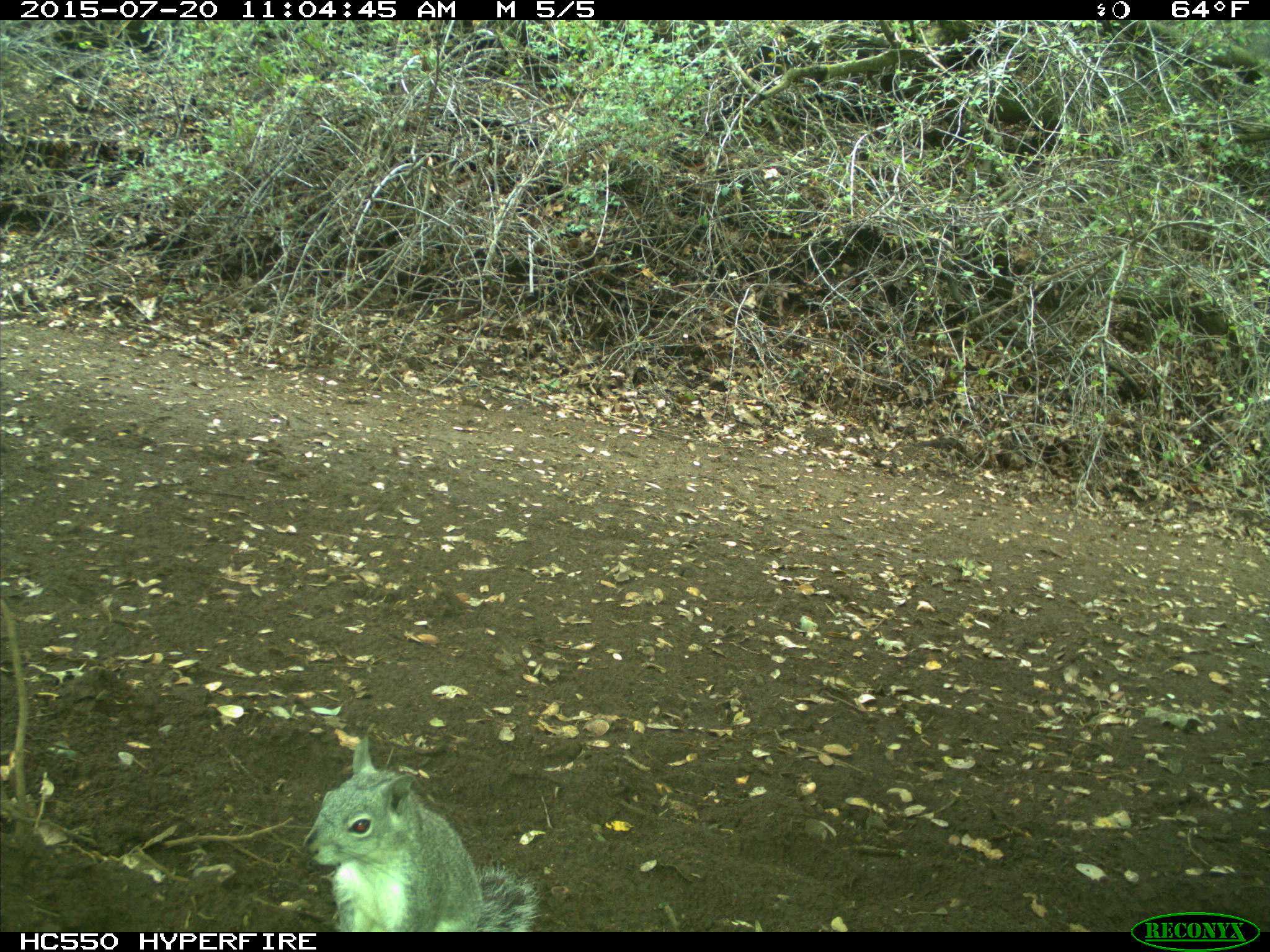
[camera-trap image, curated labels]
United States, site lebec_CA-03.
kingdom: Animalia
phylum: Chordata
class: Mammalia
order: Rodentia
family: Sciuridae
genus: Sciurus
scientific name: Sciurus carolinensis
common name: eastern gray squirrel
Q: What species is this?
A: Sciurus carolinensis (eastern gray squirrel).